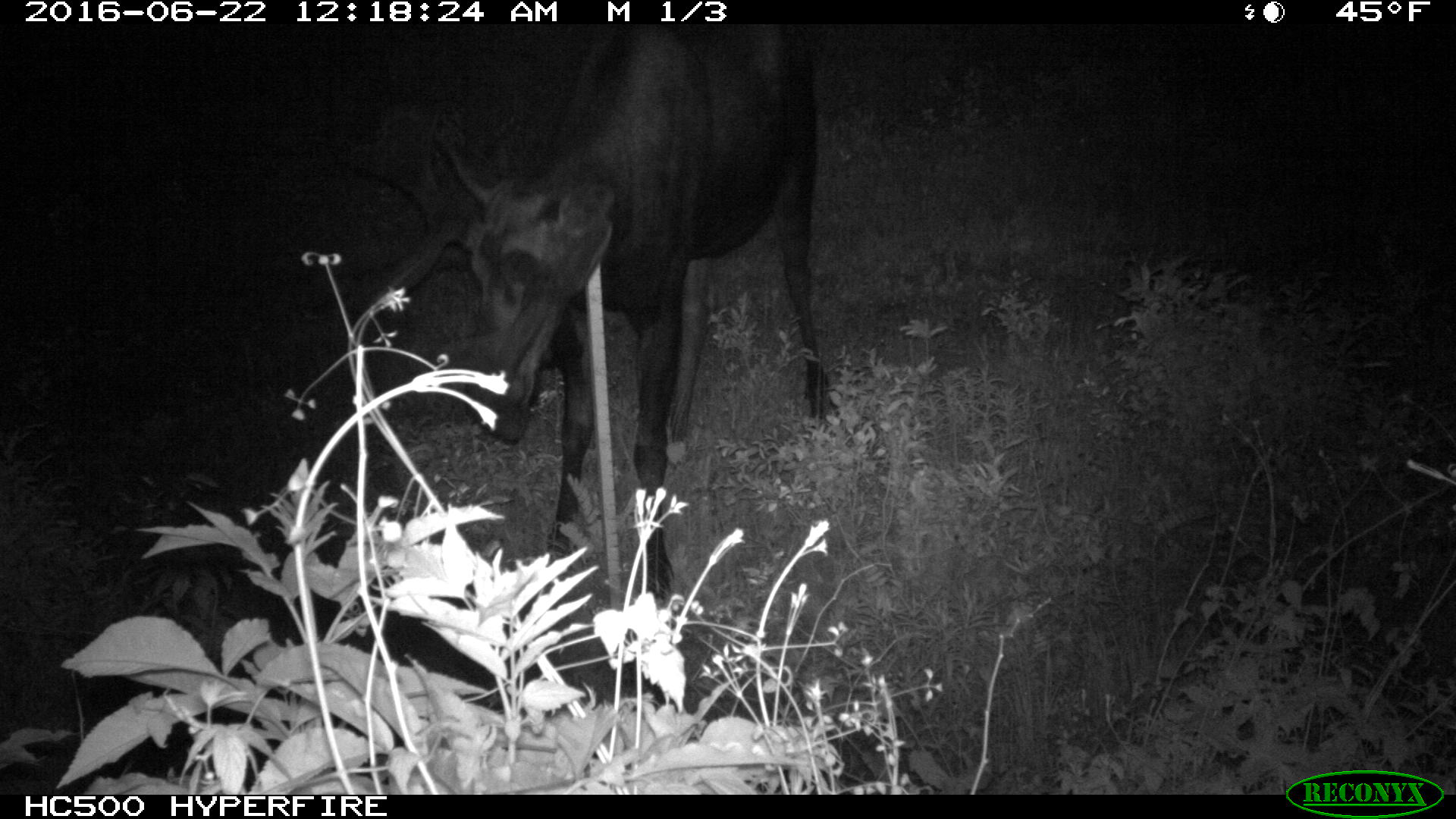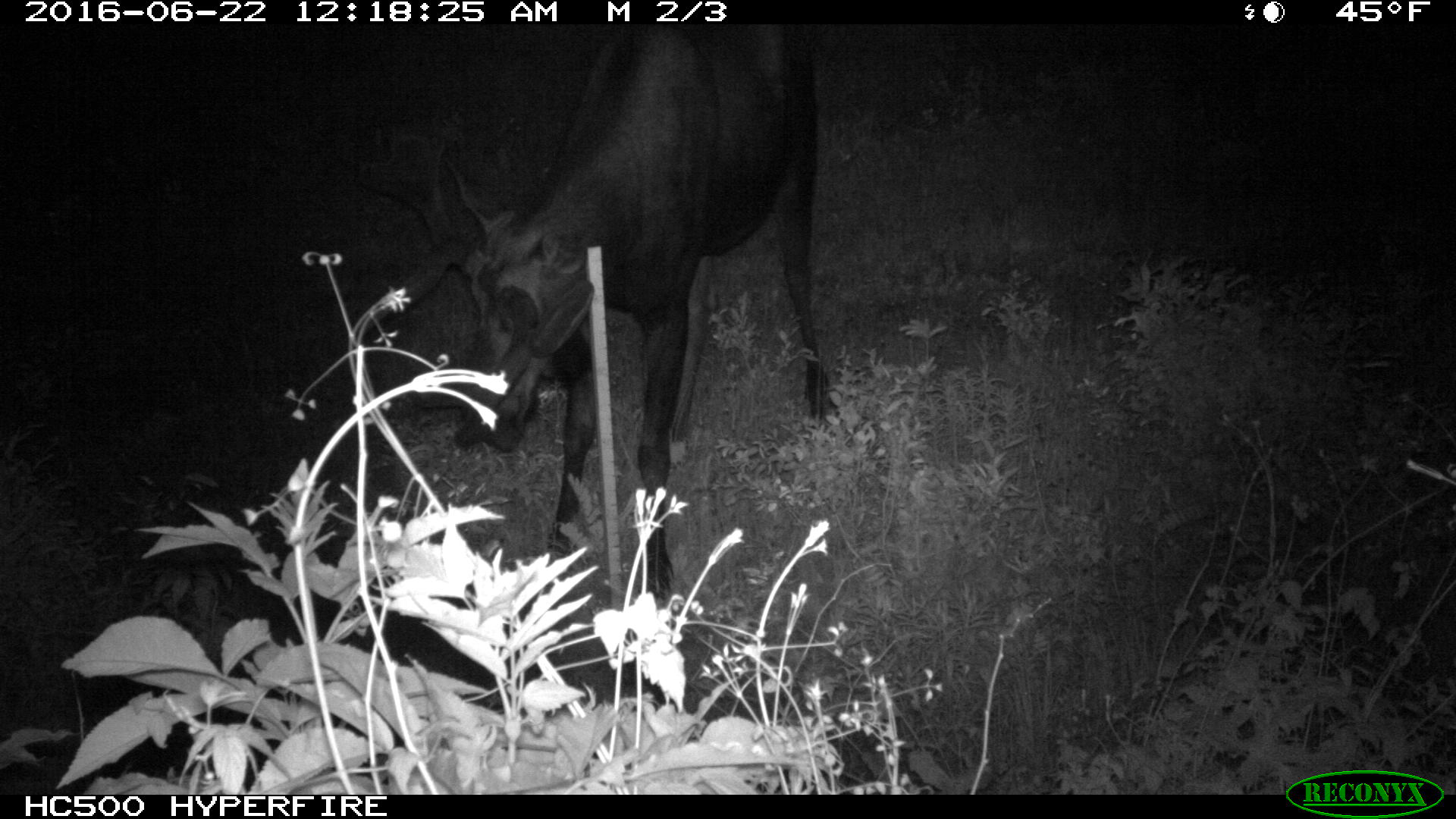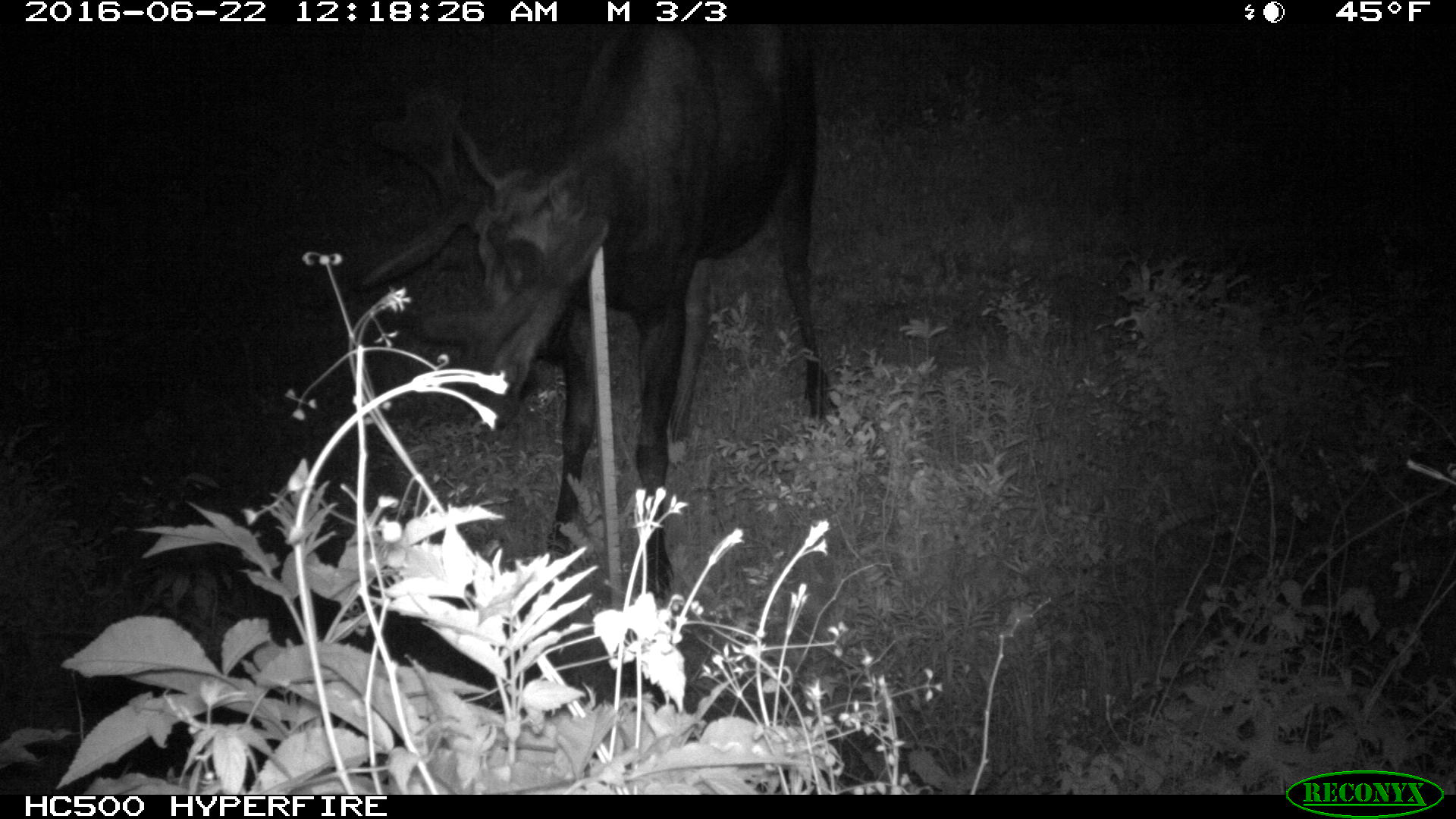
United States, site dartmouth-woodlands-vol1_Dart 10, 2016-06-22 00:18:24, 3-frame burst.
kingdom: Animalia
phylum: Chordata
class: Mammalia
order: Artiodactyla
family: Cervidae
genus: Alces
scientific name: Alces alces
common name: moose